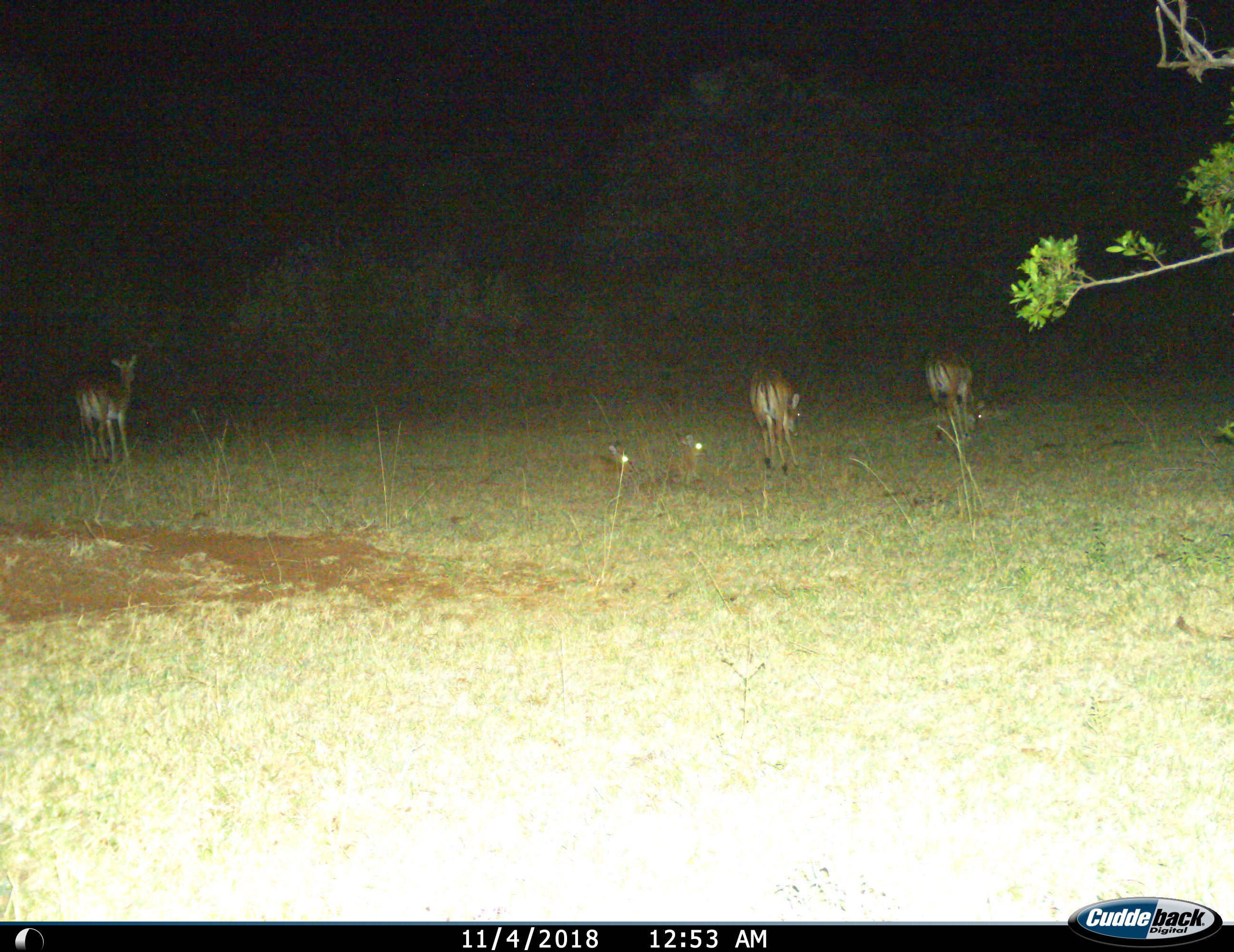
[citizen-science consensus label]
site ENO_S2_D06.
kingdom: Animalia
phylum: Chordata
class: Mammalia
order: Artiodactyla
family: Bovidae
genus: Aepyceros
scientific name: Aepyceros melampus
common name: impala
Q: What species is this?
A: Impala (Aepyceros melampus).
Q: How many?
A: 3.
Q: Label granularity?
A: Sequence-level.